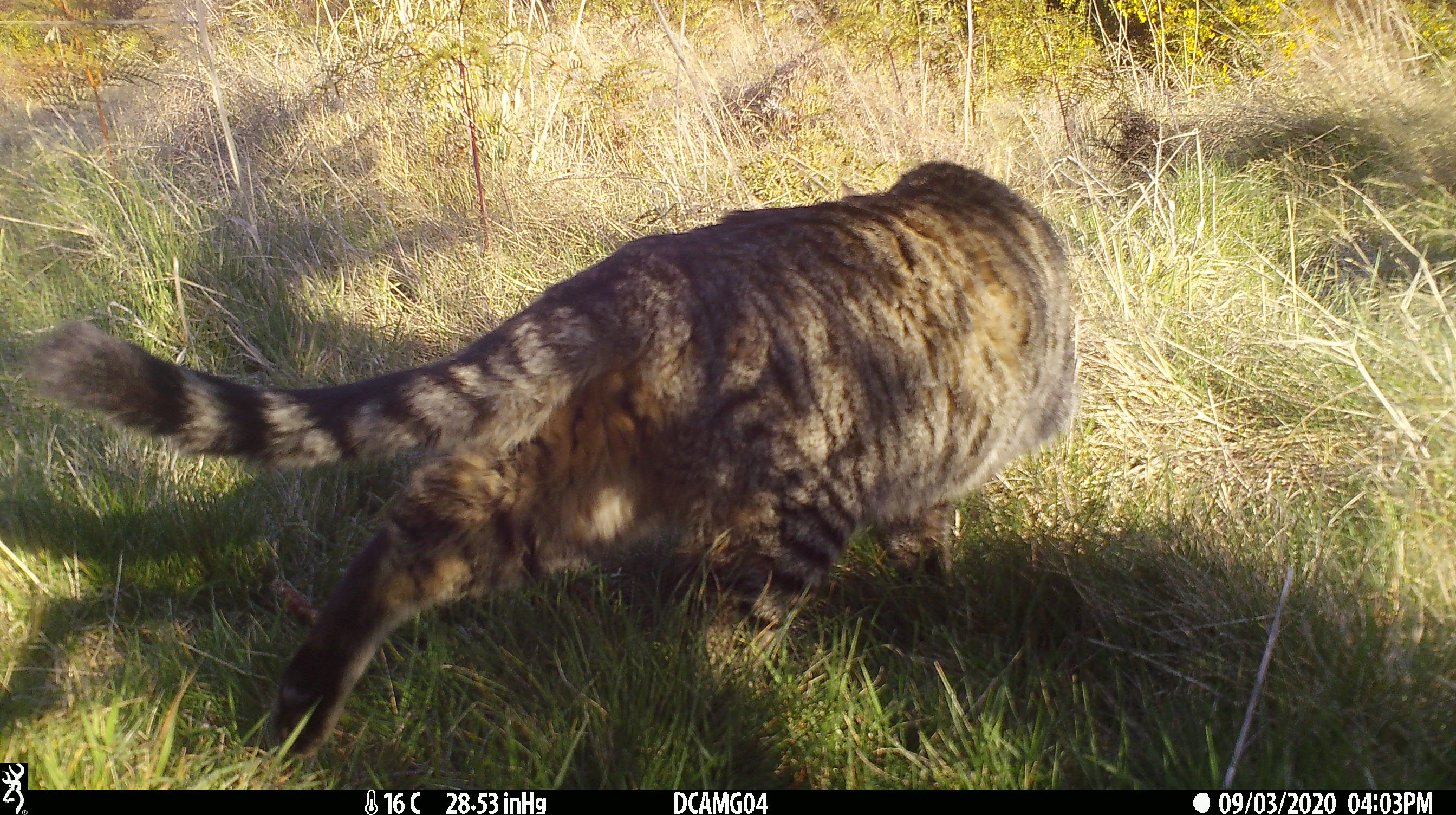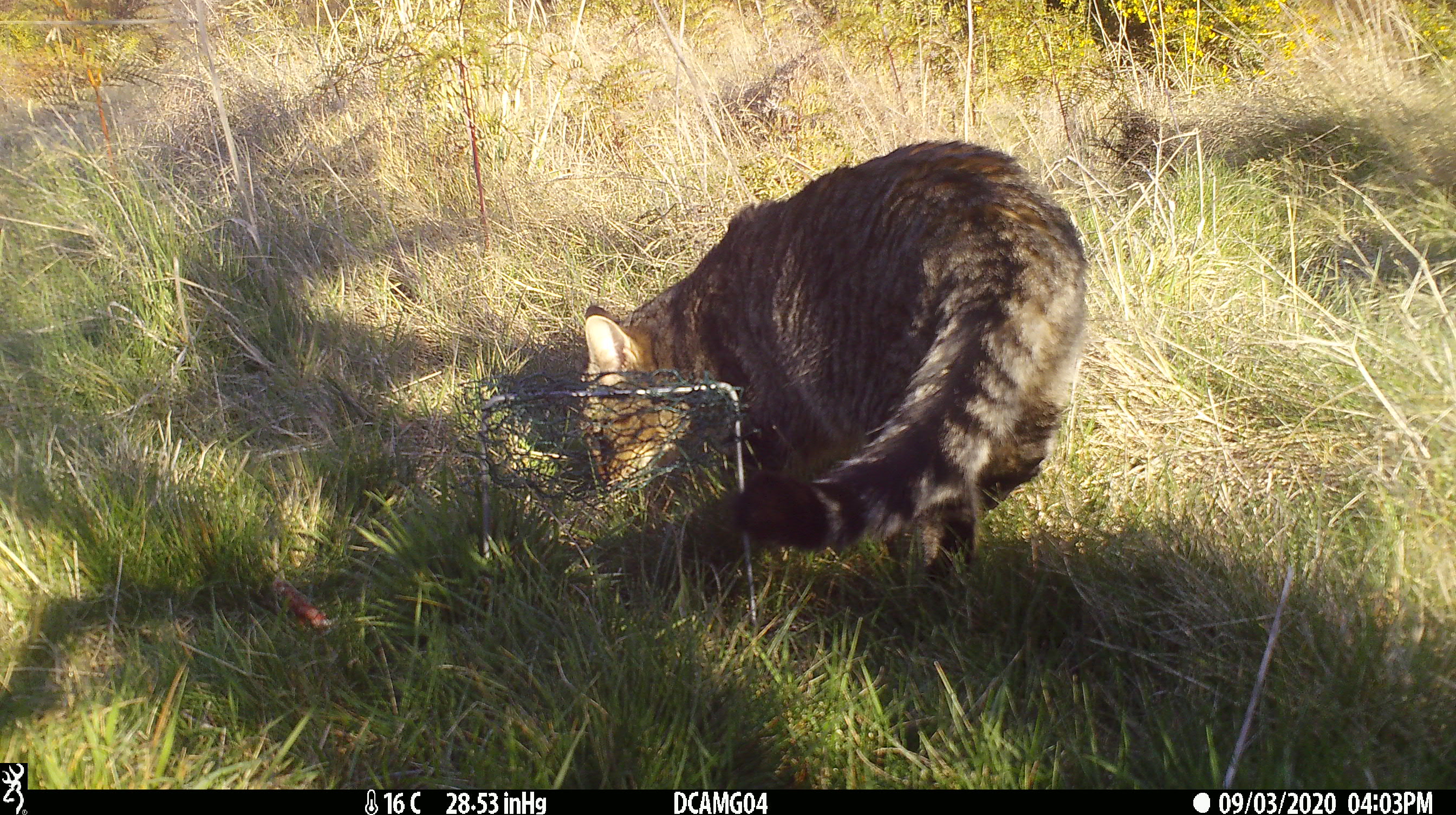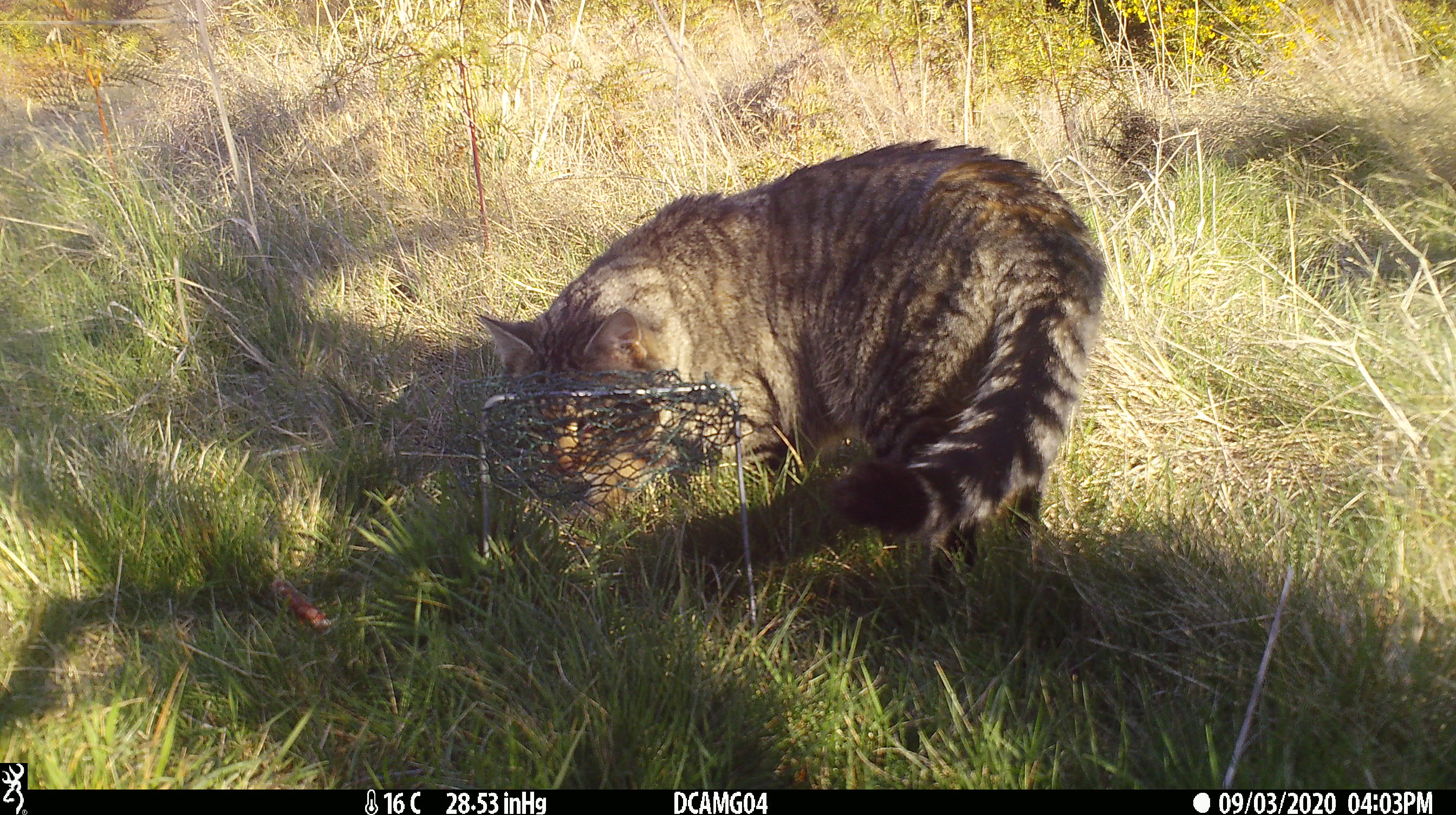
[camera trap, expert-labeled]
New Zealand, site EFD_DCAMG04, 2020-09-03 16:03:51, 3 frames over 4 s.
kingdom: Animalia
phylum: Chordata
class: Mammalia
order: Carnivora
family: Felidae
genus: Felis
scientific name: Felis catus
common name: domestic cat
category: cat